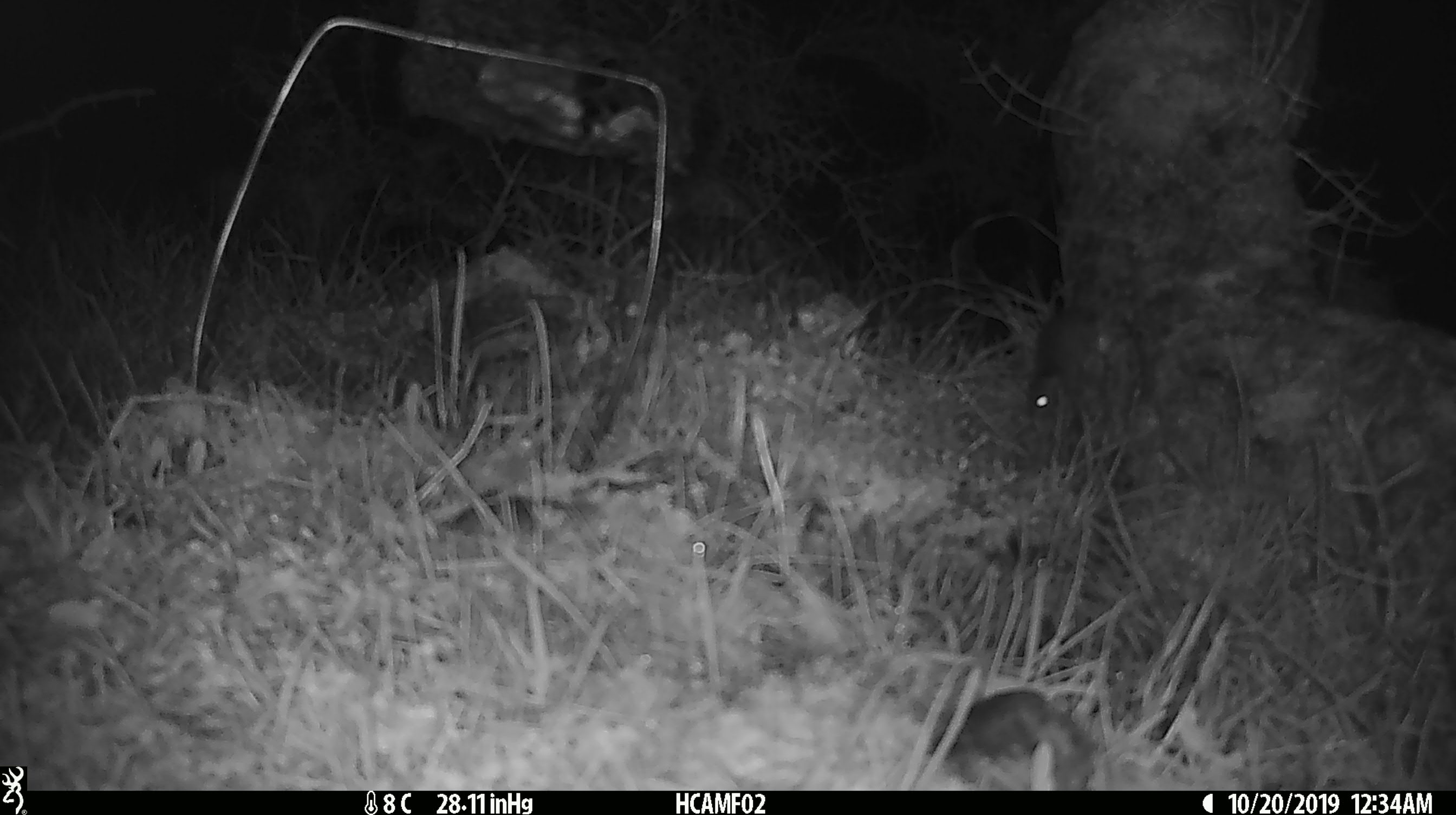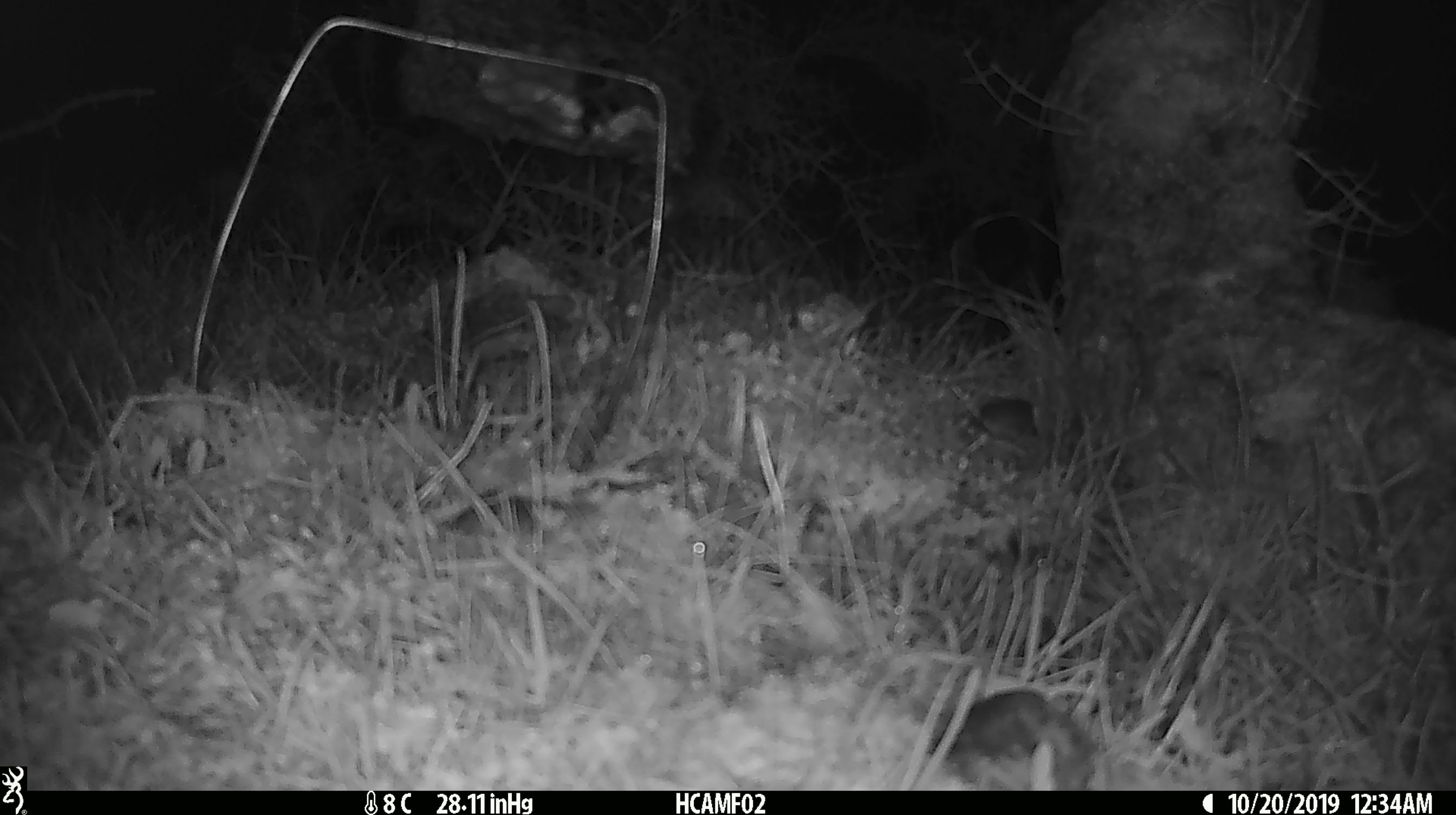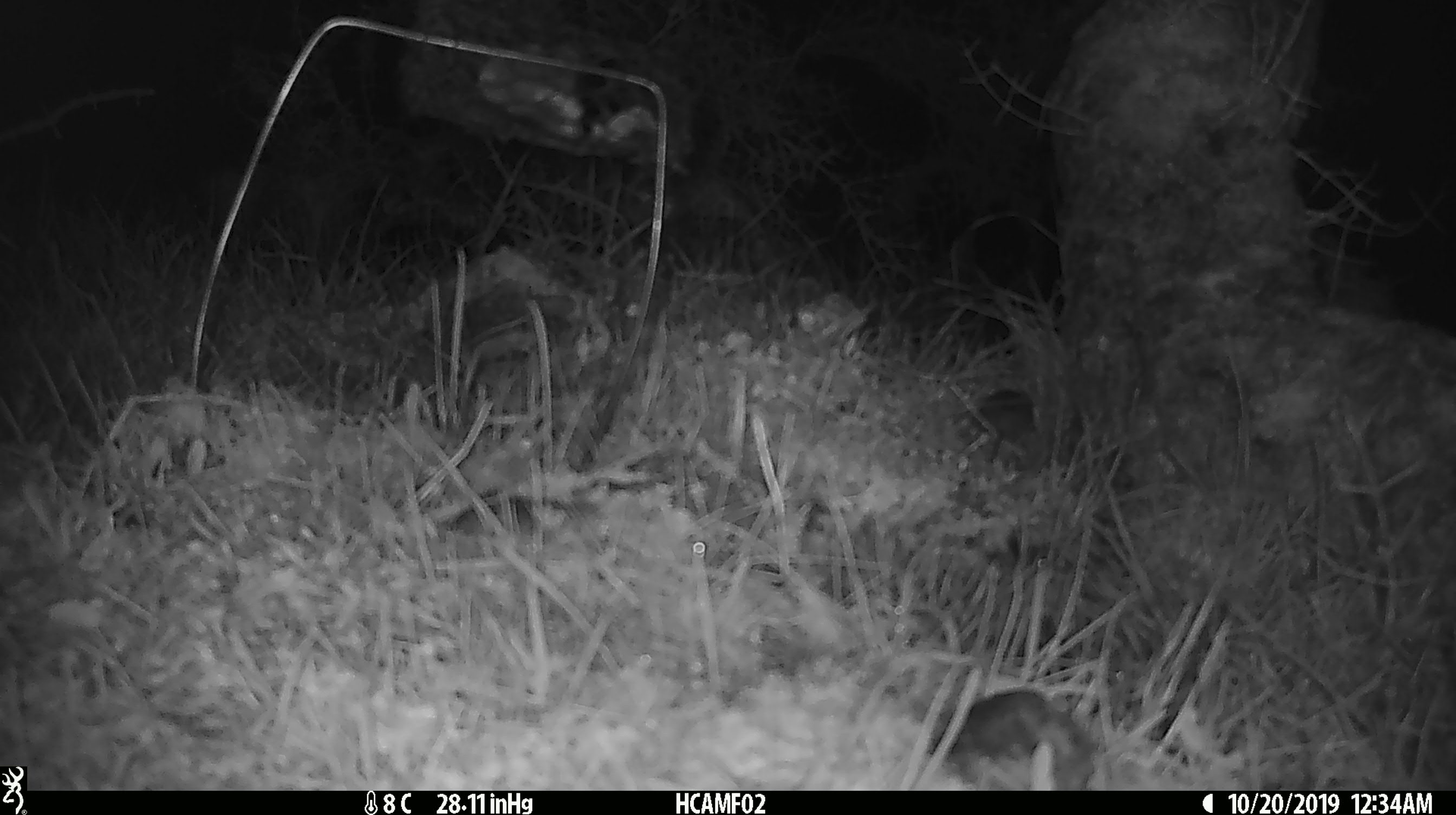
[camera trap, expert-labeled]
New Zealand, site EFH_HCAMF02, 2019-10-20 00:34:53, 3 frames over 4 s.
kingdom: Animalia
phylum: Chordata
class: Mammalia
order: Rodentia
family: Muridae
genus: Mus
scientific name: Mus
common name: mouse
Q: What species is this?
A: Mouse (Mus).